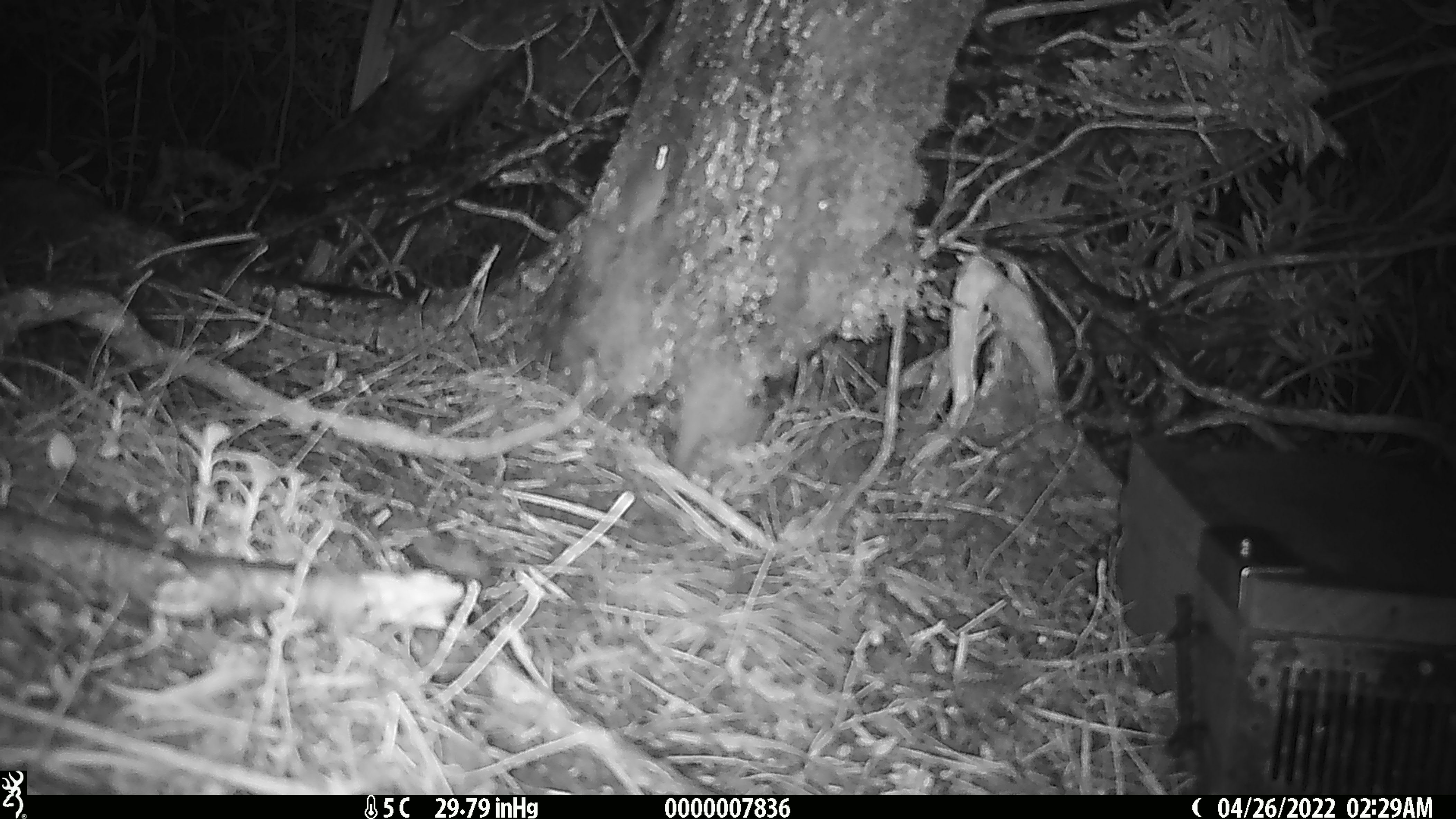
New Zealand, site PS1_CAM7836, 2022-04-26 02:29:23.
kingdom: Animalia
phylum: Chordata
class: Mammalia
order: Rodentia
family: Muridae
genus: Mus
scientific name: Mus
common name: mouse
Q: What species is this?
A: Mouse (Mus).